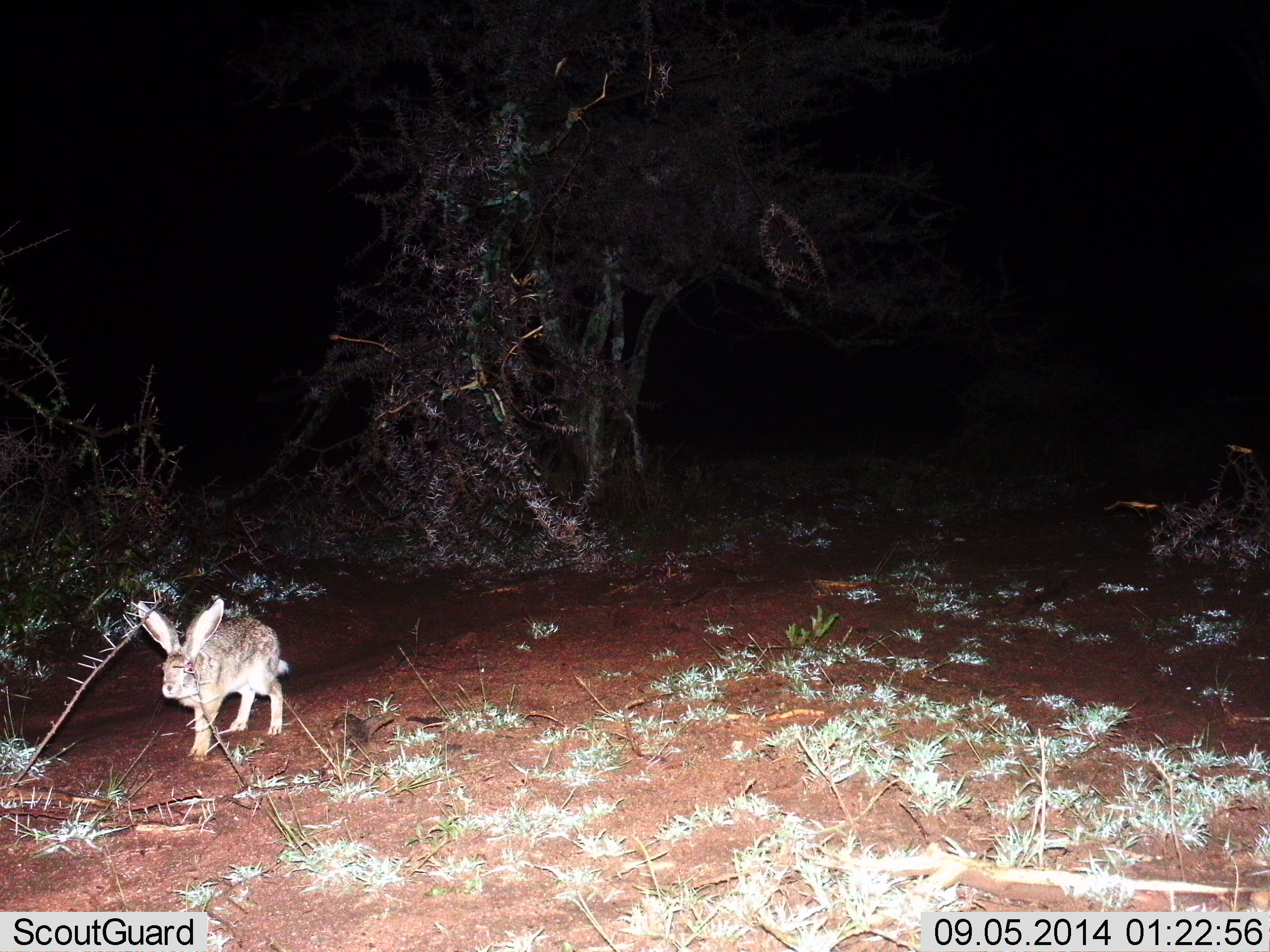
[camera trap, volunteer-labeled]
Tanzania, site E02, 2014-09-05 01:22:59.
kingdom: Animalia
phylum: Chordata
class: Mammalia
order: Lagomorpha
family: Leporidae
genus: Lepus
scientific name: Lepus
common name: hare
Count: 1.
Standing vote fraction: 20%.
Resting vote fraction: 0%.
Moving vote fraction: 80%.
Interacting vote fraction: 0%.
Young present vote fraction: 0%.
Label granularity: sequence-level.